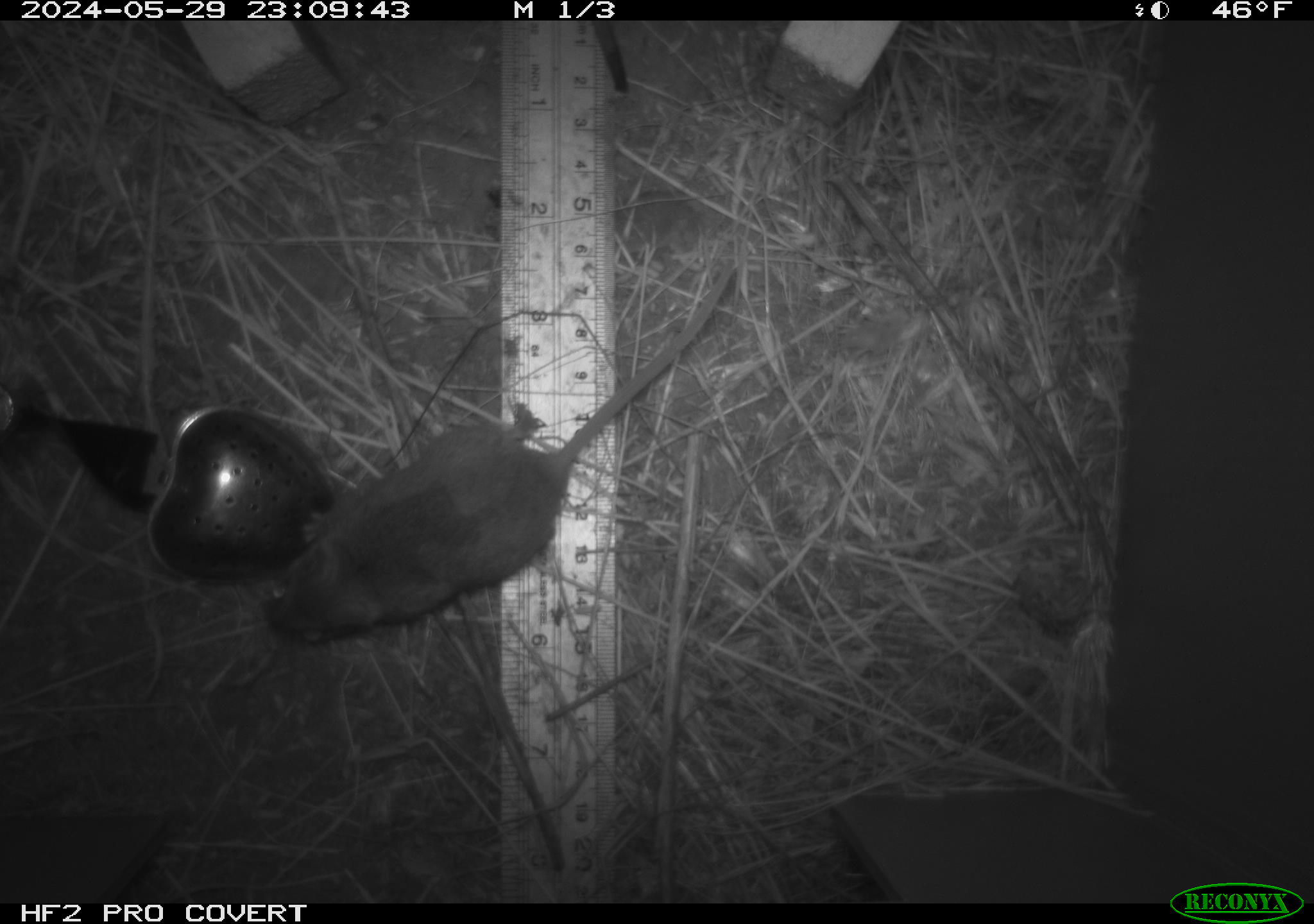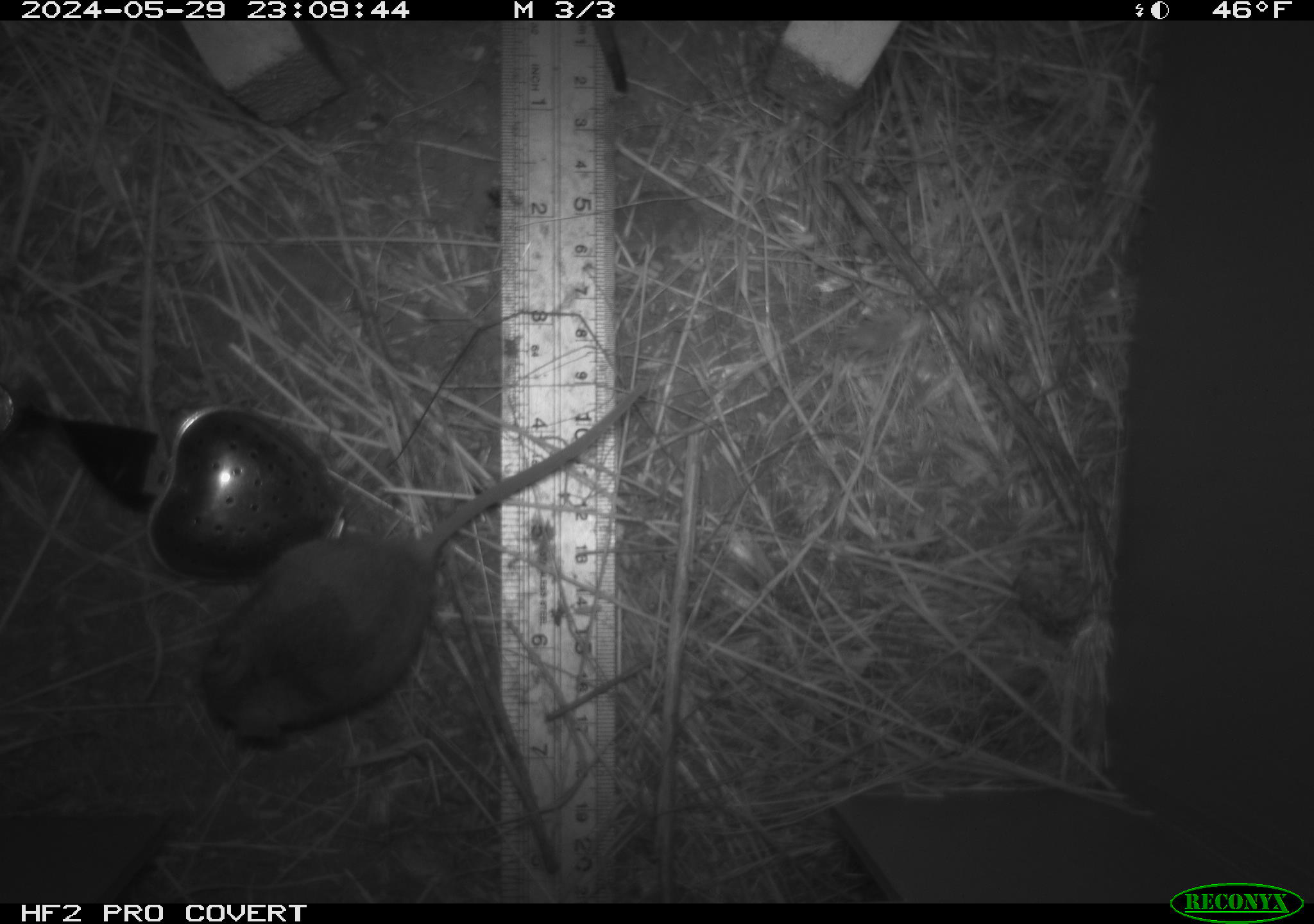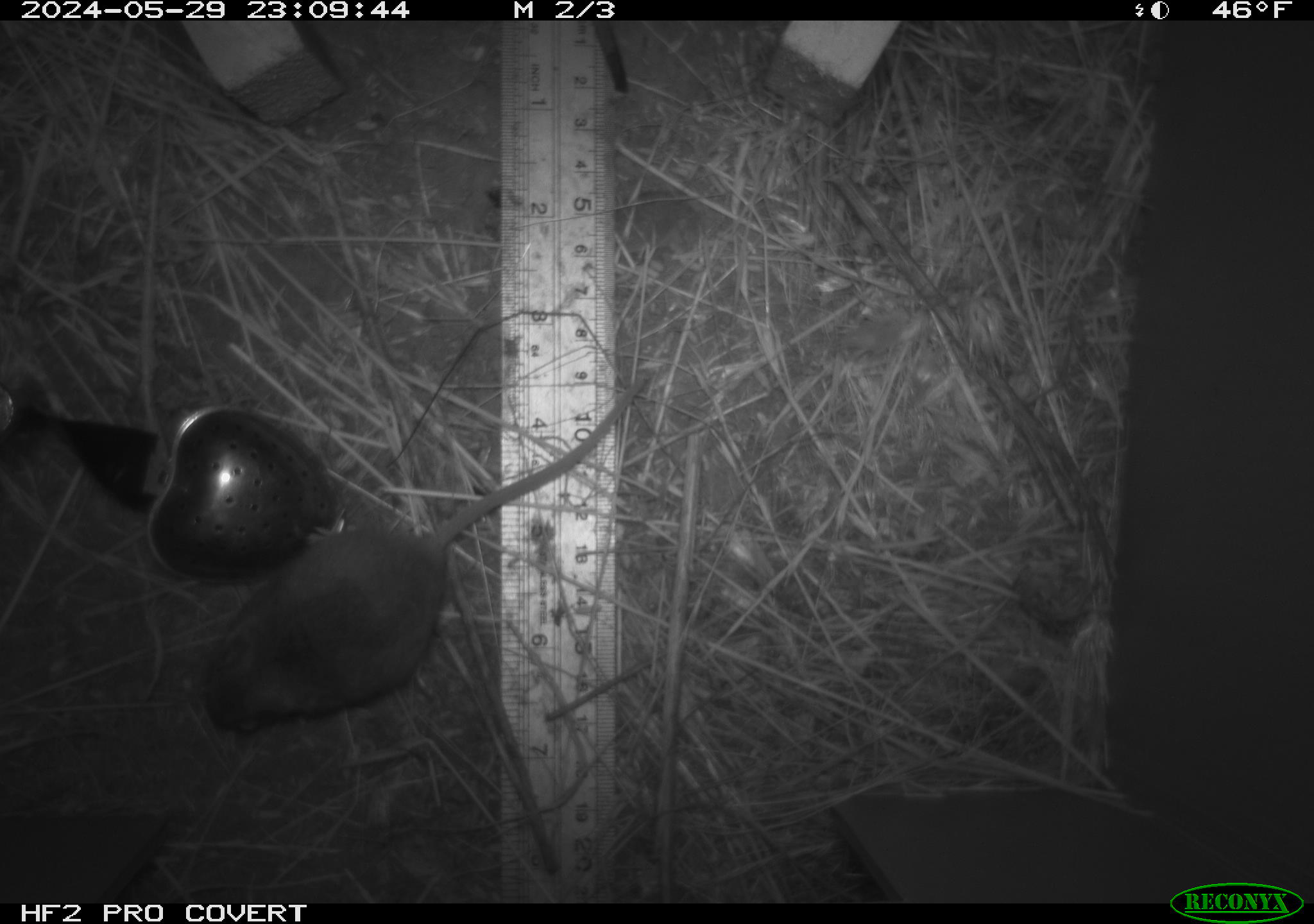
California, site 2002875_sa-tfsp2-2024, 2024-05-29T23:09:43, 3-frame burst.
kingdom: Animalia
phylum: Chordata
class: Mammalia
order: Rodentia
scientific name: Rodentia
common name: mouse species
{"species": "mouse species (Rodentia)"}